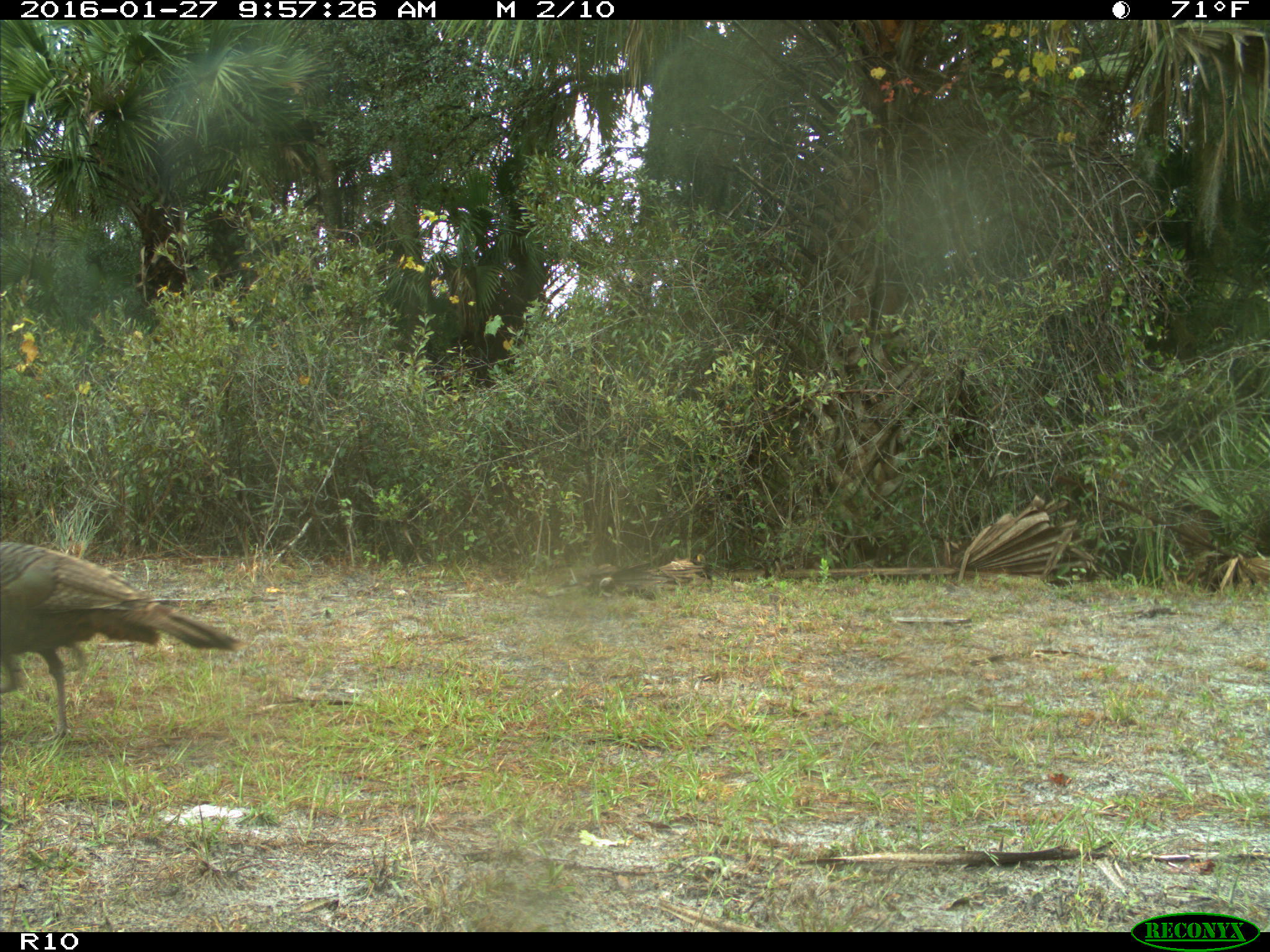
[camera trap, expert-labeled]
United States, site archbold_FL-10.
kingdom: Animalia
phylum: Chordata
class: Aves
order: Galliformes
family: Phasianidae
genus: Meleagris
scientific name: Meleagris gallopavo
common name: wild turkey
Meleagris gallopavo (wild turkey).